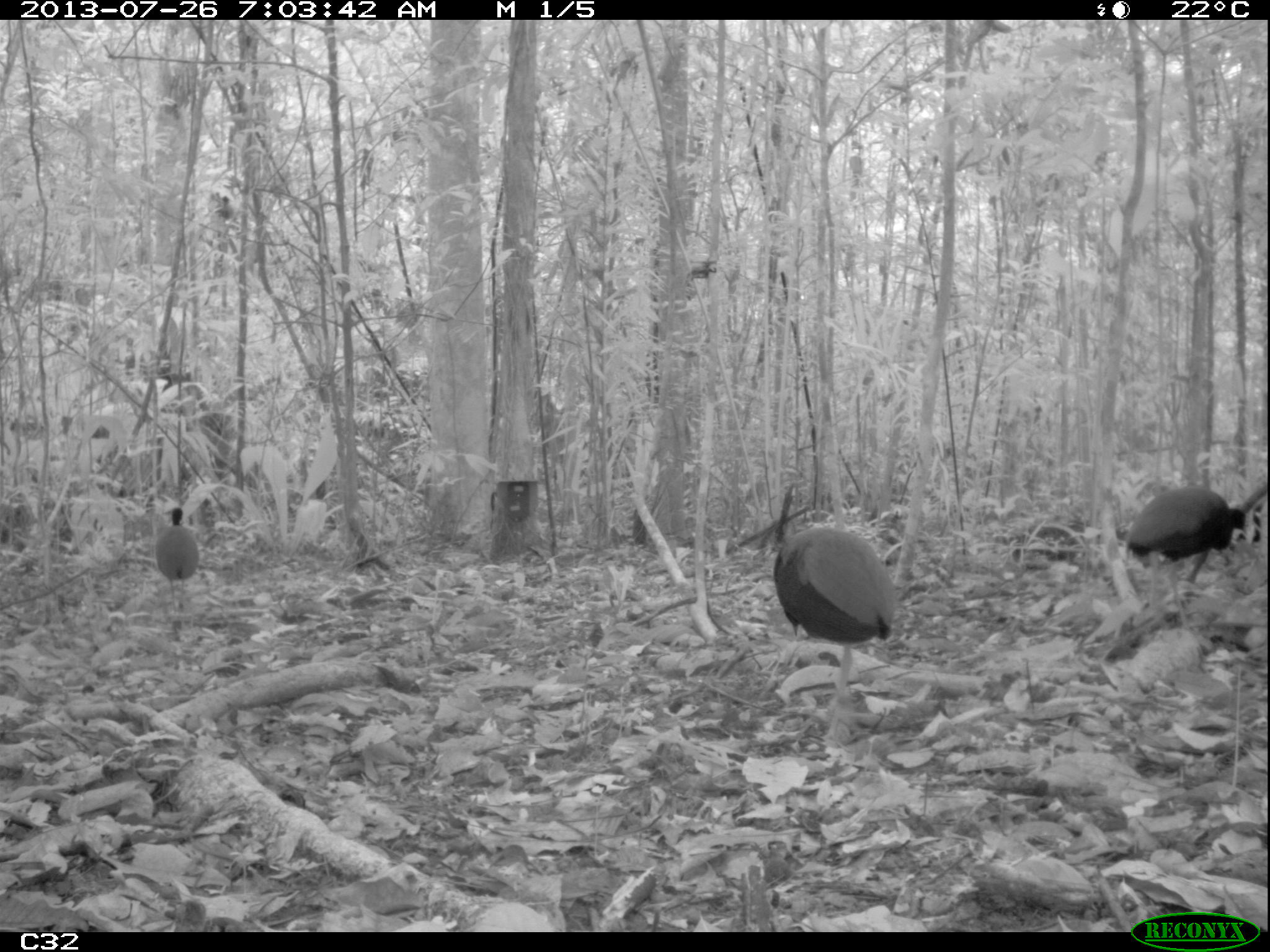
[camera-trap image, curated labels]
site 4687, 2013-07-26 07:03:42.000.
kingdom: Animalia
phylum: Chordata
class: Aves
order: Gruiformes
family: Psophiidae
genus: Psophia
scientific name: Psophia crepitans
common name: gray-winged trumpeter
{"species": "Psophia crepitans (gray-winged trumpeter)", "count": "3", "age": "adult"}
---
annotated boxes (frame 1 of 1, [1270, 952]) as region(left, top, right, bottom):
psophia crepitans: region(773, 527, 896, 738); region(1125, 486, 1255, 639); region(156, 508, 199, 614)